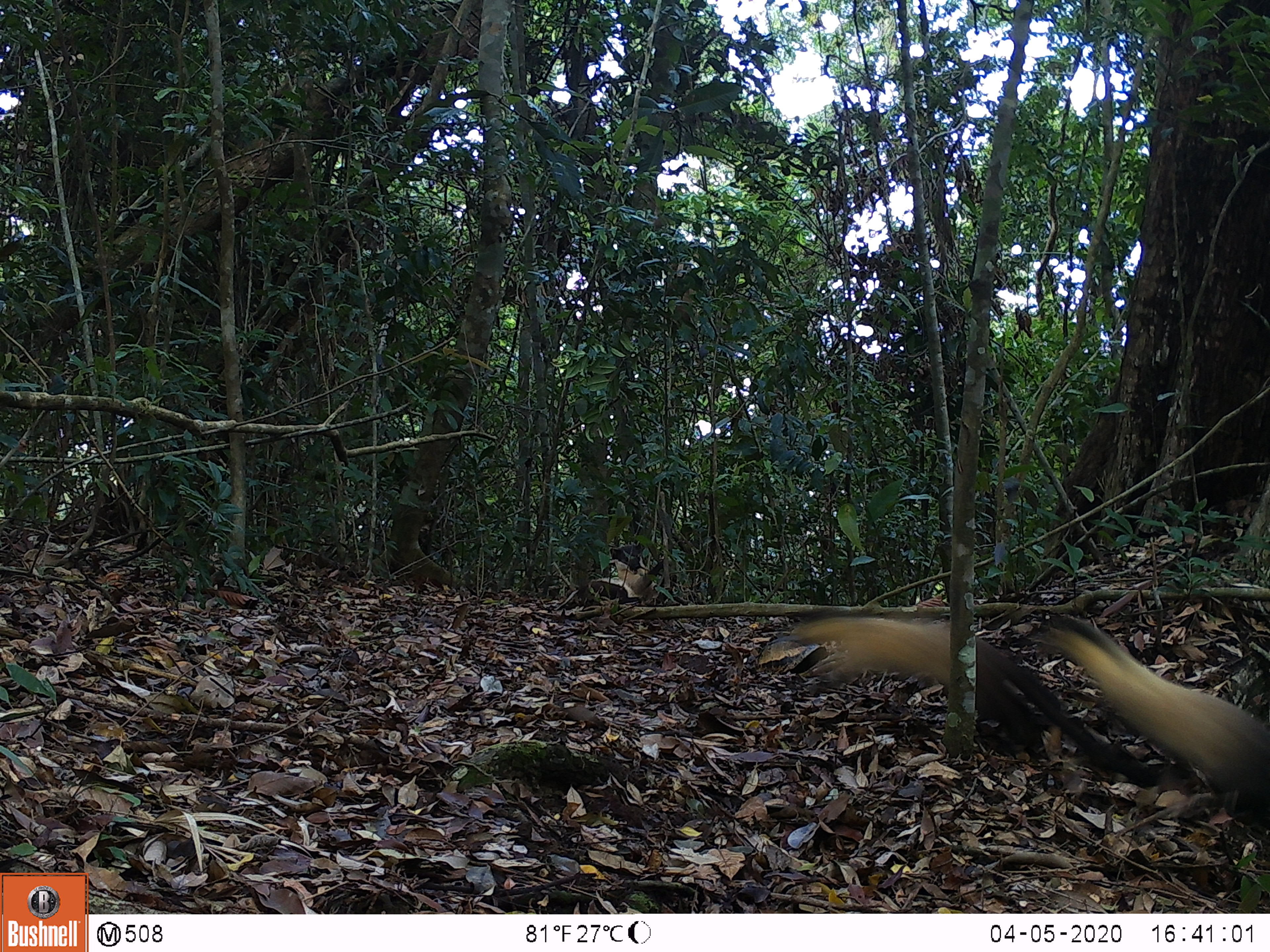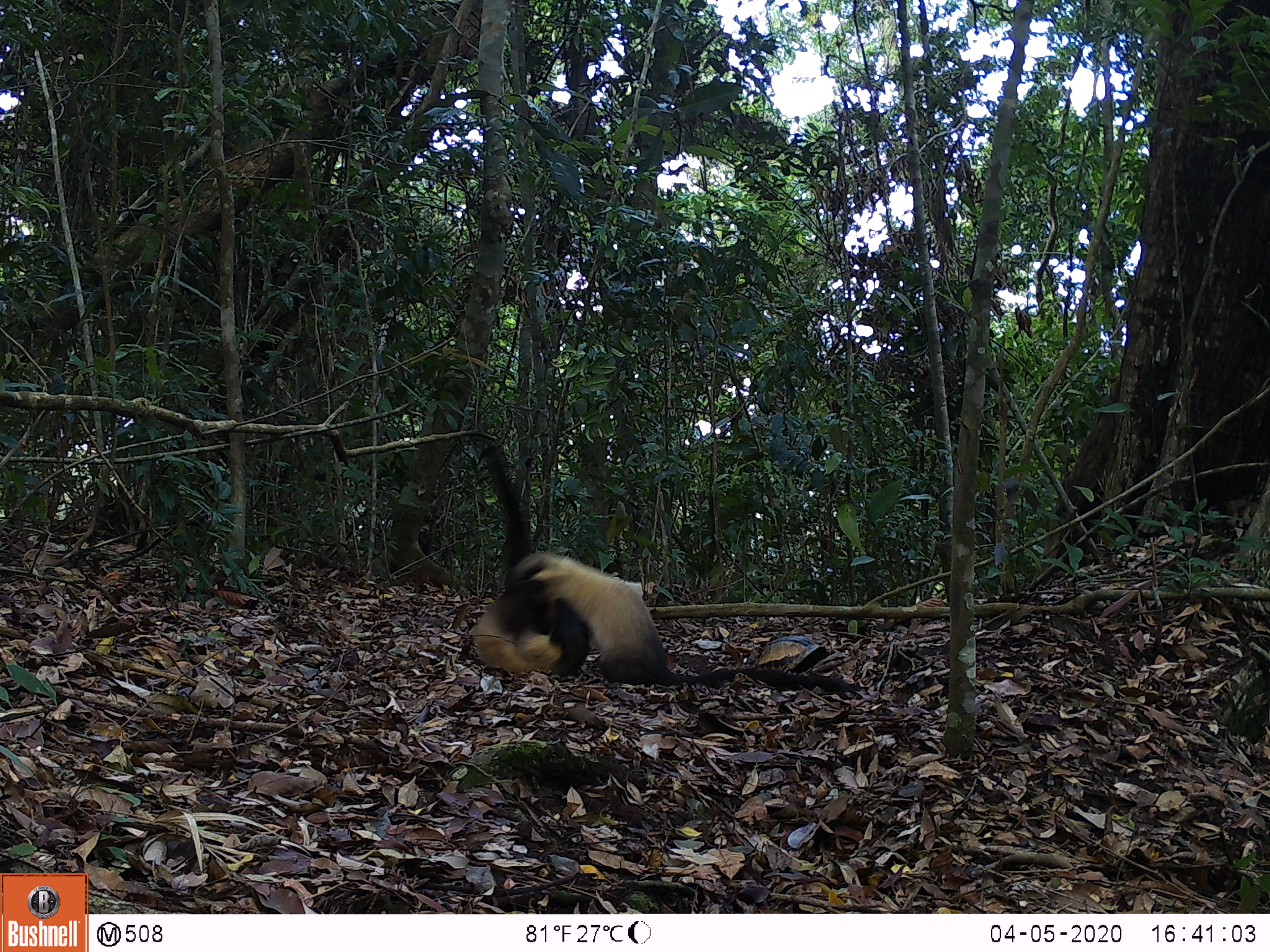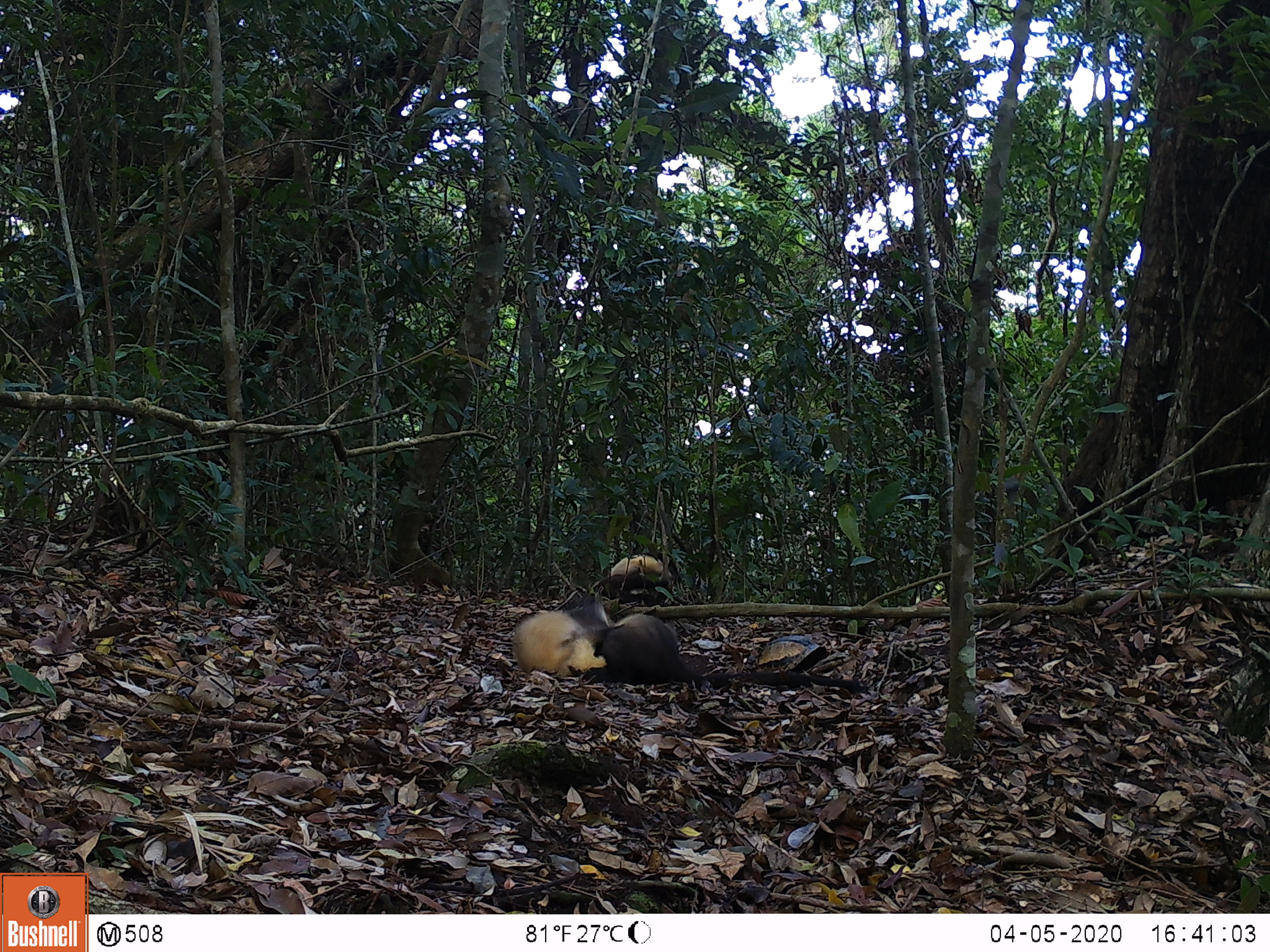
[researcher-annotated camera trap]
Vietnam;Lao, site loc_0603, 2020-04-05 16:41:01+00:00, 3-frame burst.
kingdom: Animalia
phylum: Chordata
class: Mammalia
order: Carnivora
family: Mustelidae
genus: Martes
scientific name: Martes flavigula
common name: yellow-throated marten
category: yellow throated marten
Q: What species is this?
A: Yellow throated marten (yellow-throated marten) (Martes flavigula).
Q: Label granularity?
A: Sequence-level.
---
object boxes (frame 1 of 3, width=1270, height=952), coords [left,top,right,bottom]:
yellow throated marten: [783,611,1159,788]; [1014,615,1270,829]; [588,542,688,606]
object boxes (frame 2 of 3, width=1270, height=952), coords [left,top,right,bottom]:
yellow throated marten: [504,551,860,692]; [474,445,589,677]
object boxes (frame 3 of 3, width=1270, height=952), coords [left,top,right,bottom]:
yellow throated marten: [581,612,863,694]; [512,585,616,677]; [597,551,688,607]; [755,634,826,674]